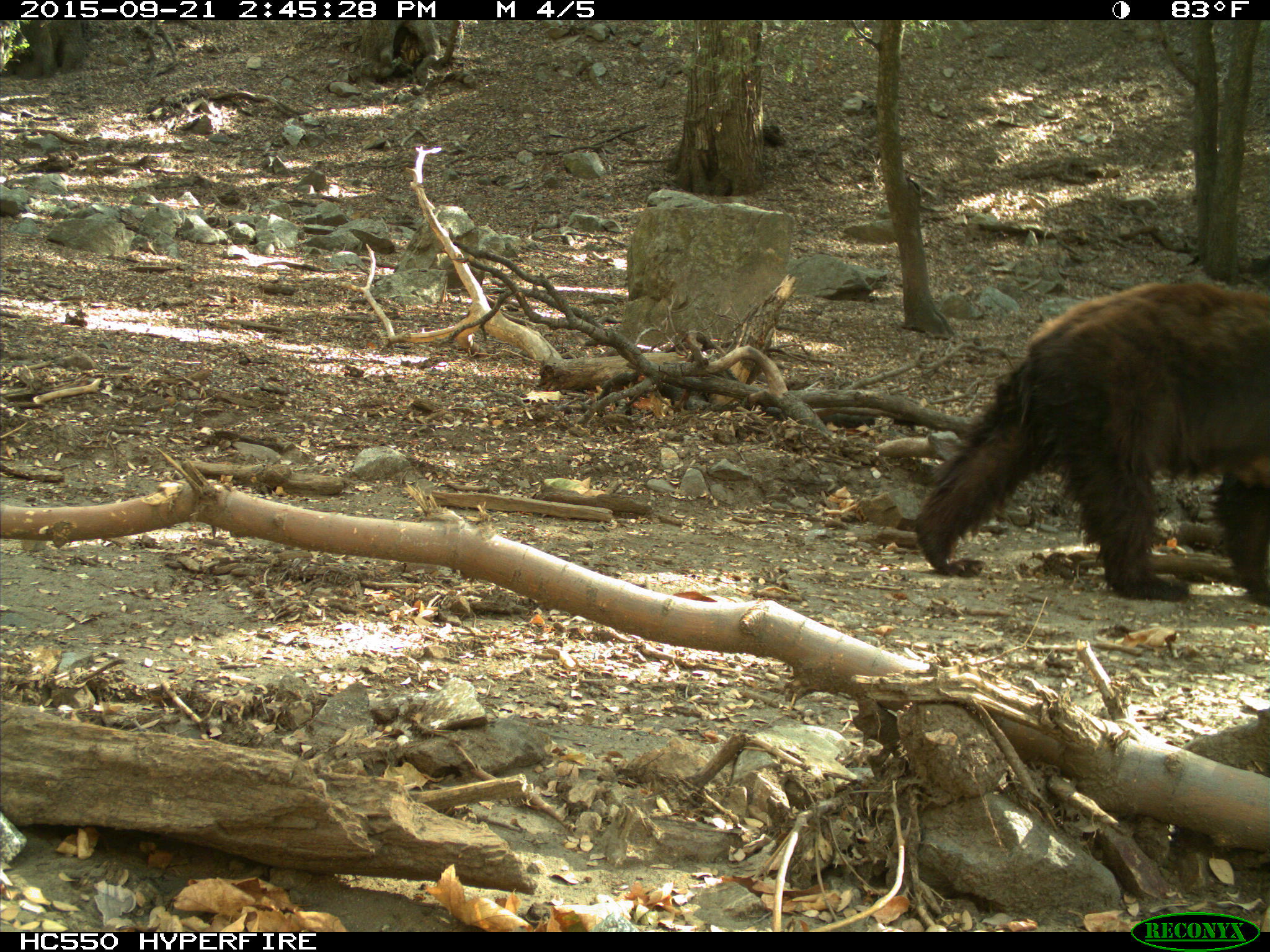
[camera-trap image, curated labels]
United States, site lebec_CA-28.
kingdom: Animalia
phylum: Chordata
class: Mammalia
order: Carnivora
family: Ursidae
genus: Ursus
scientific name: Ursus americanus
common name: american black bear